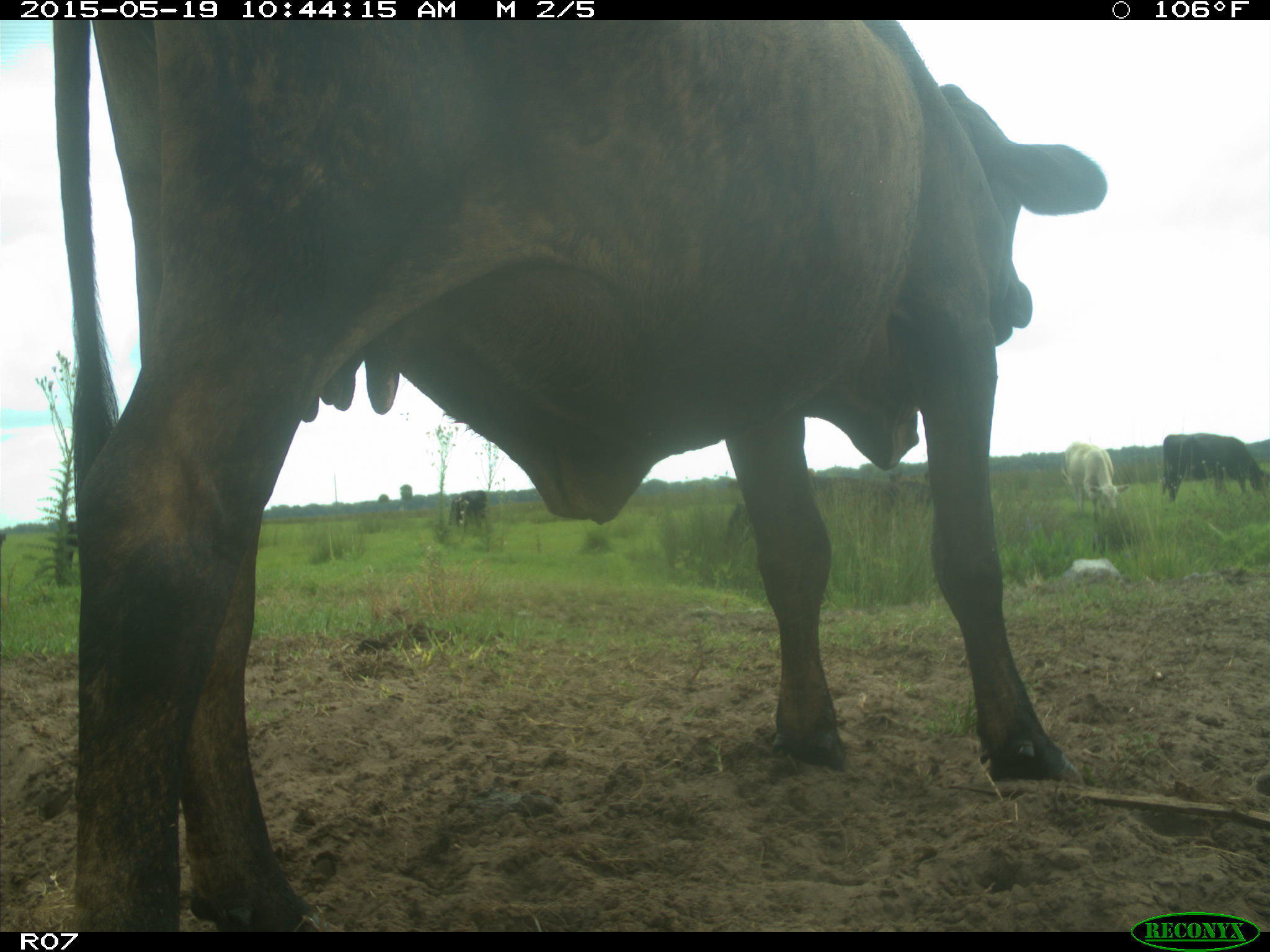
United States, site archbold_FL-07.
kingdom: Animalia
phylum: Chordata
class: Mammalia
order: Artiodactyla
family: Bovidae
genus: Bos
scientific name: Bos taurus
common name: domestic cow